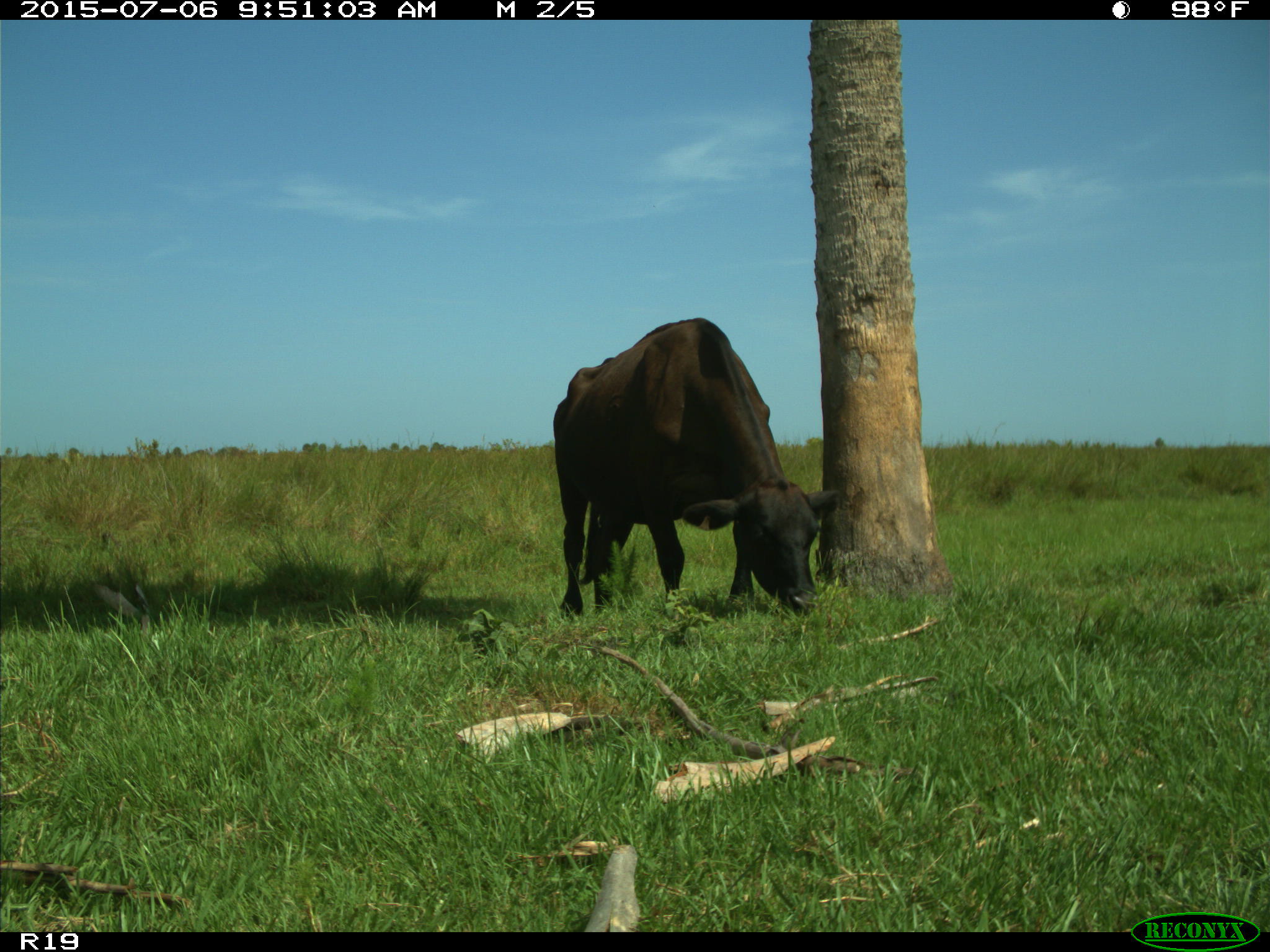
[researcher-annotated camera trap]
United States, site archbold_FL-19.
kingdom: Animalia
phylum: Chordata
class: Mammalia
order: Artiodactyla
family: Bovidae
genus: Bos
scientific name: Bos taurus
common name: domestic cow